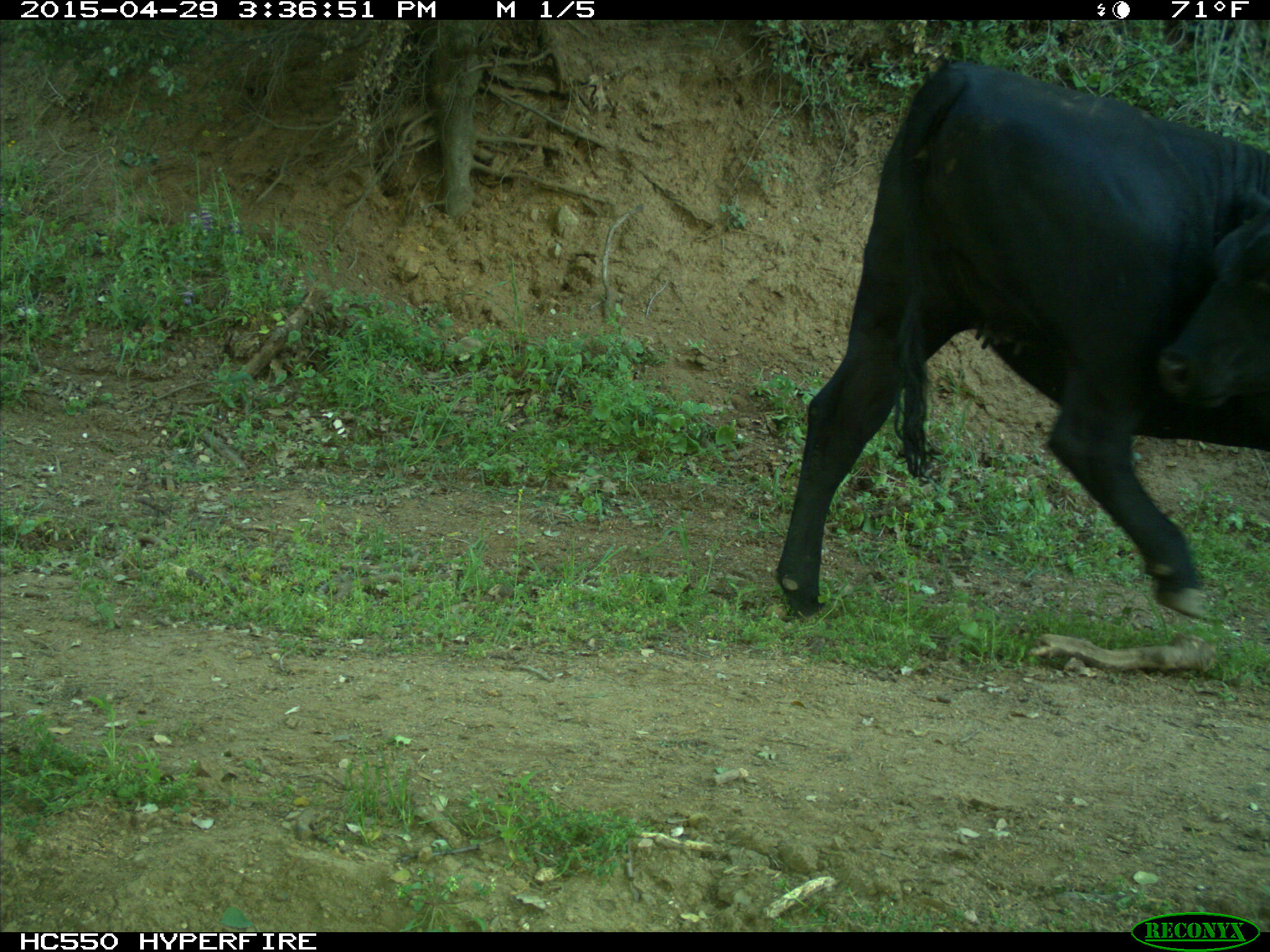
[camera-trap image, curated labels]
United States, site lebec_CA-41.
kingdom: Animalia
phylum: Chordata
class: Mammalia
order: Artiodactyla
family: Bovidae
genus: Bos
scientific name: Bos taurus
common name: domestic cow